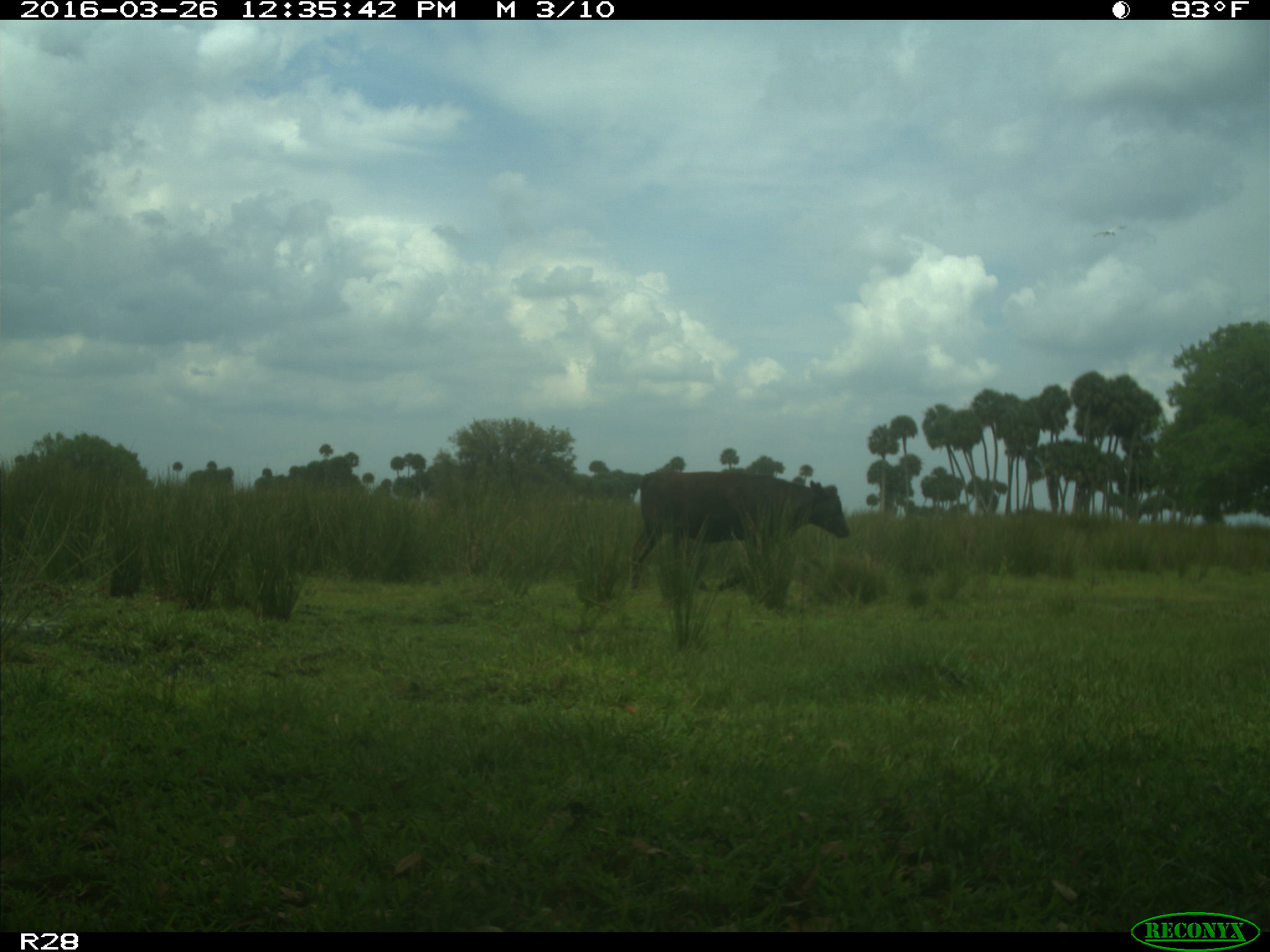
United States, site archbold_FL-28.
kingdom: Animalia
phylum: Chordata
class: Mammalia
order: Artiodactyla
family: Bovidae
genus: Bos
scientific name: Bos taurus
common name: domestic cow